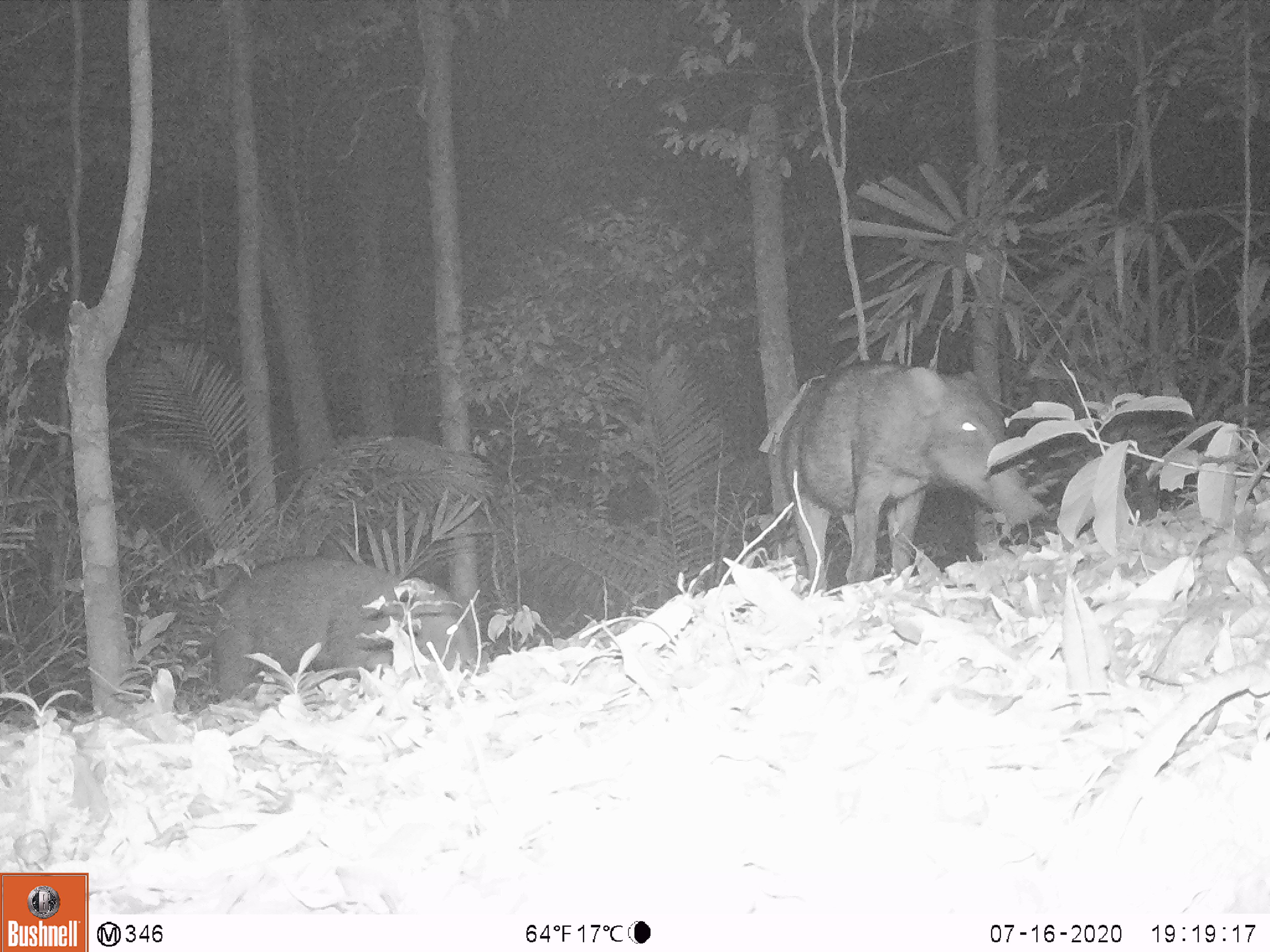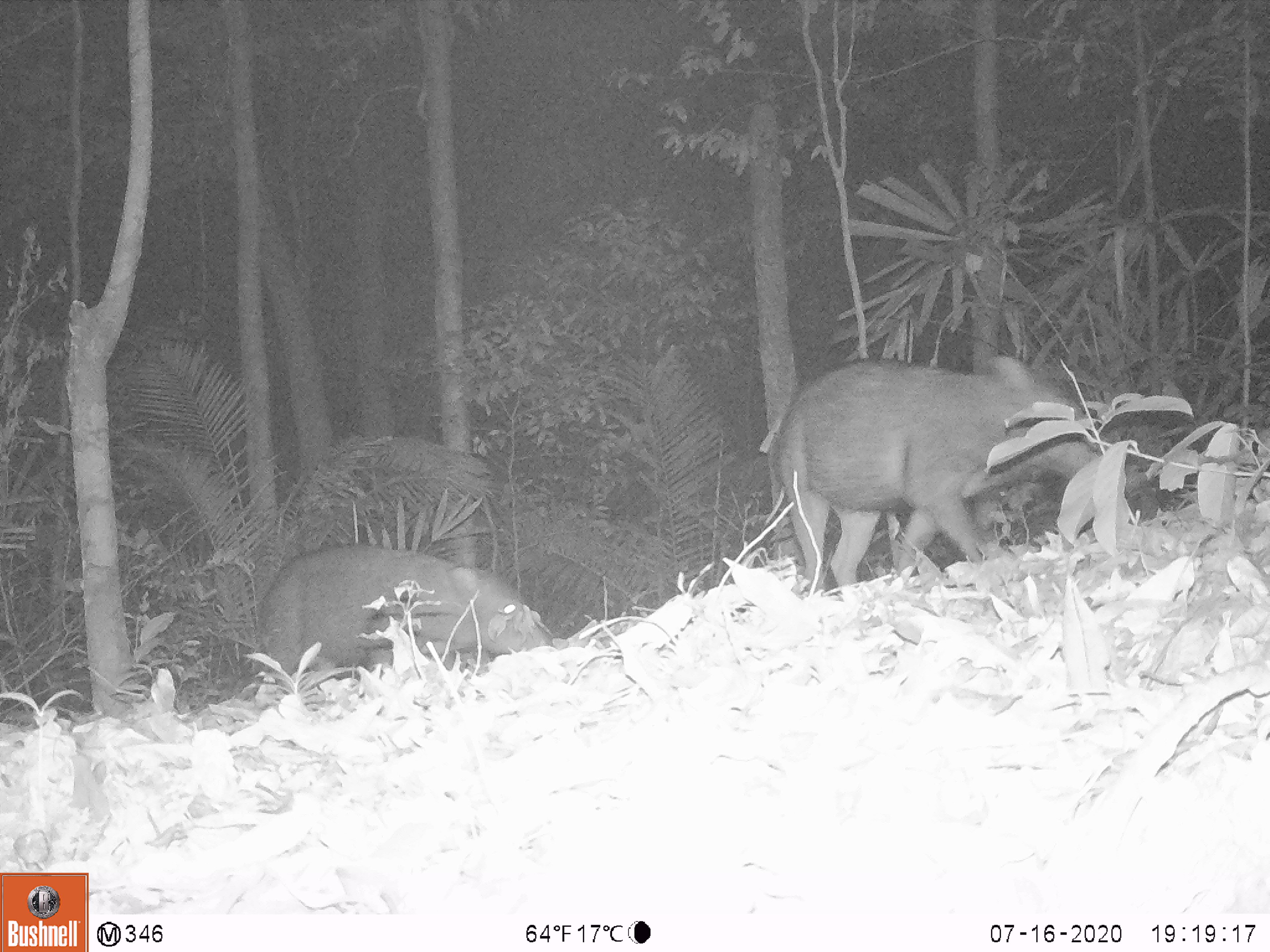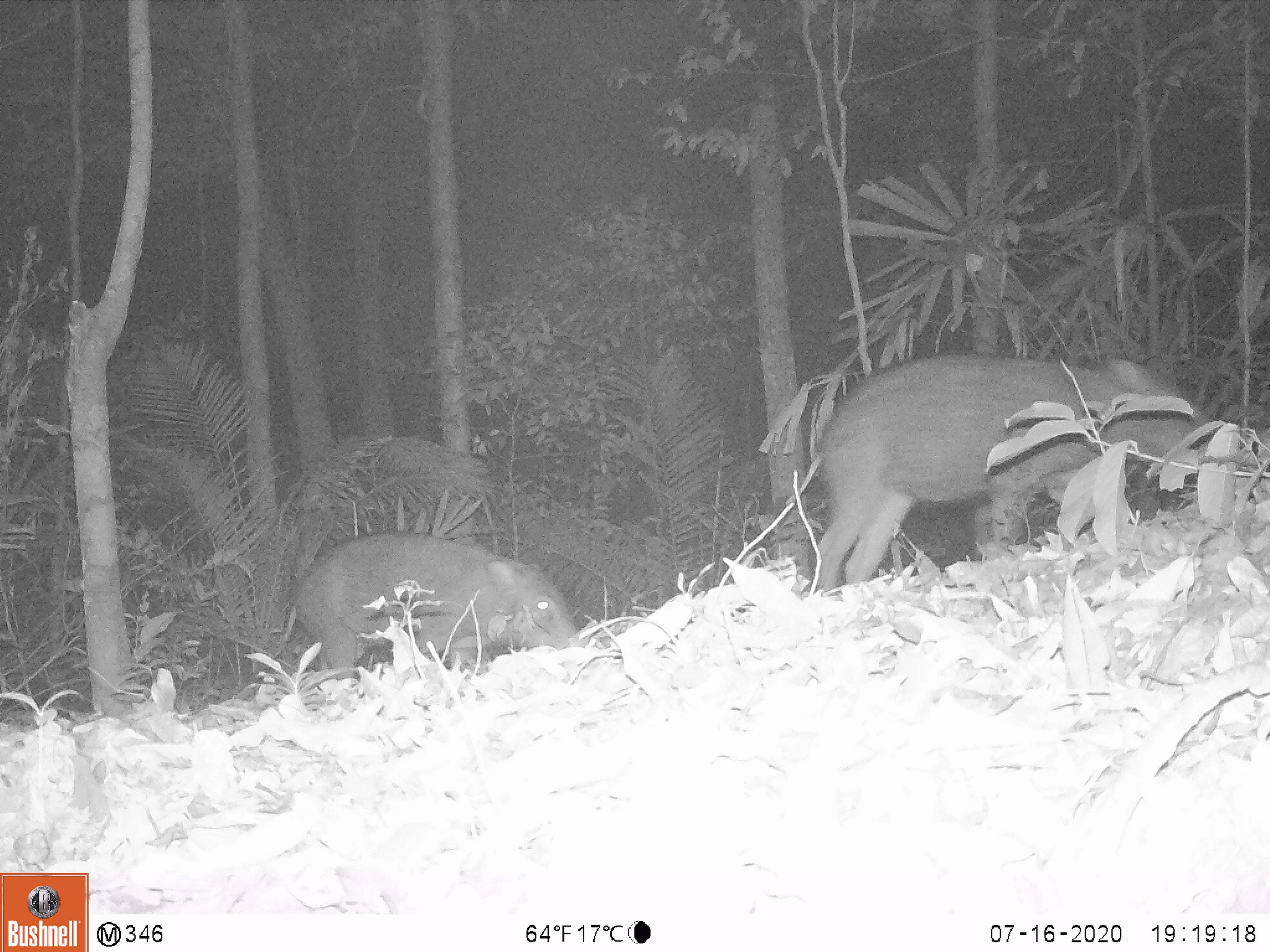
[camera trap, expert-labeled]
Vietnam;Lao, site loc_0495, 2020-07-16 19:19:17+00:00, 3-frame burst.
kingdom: Animalia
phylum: Chordata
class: Mammalia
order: Artiodactyla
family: Suidae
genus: Sus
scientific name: Sus scrofa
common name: eurasian wild pig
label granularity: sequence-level